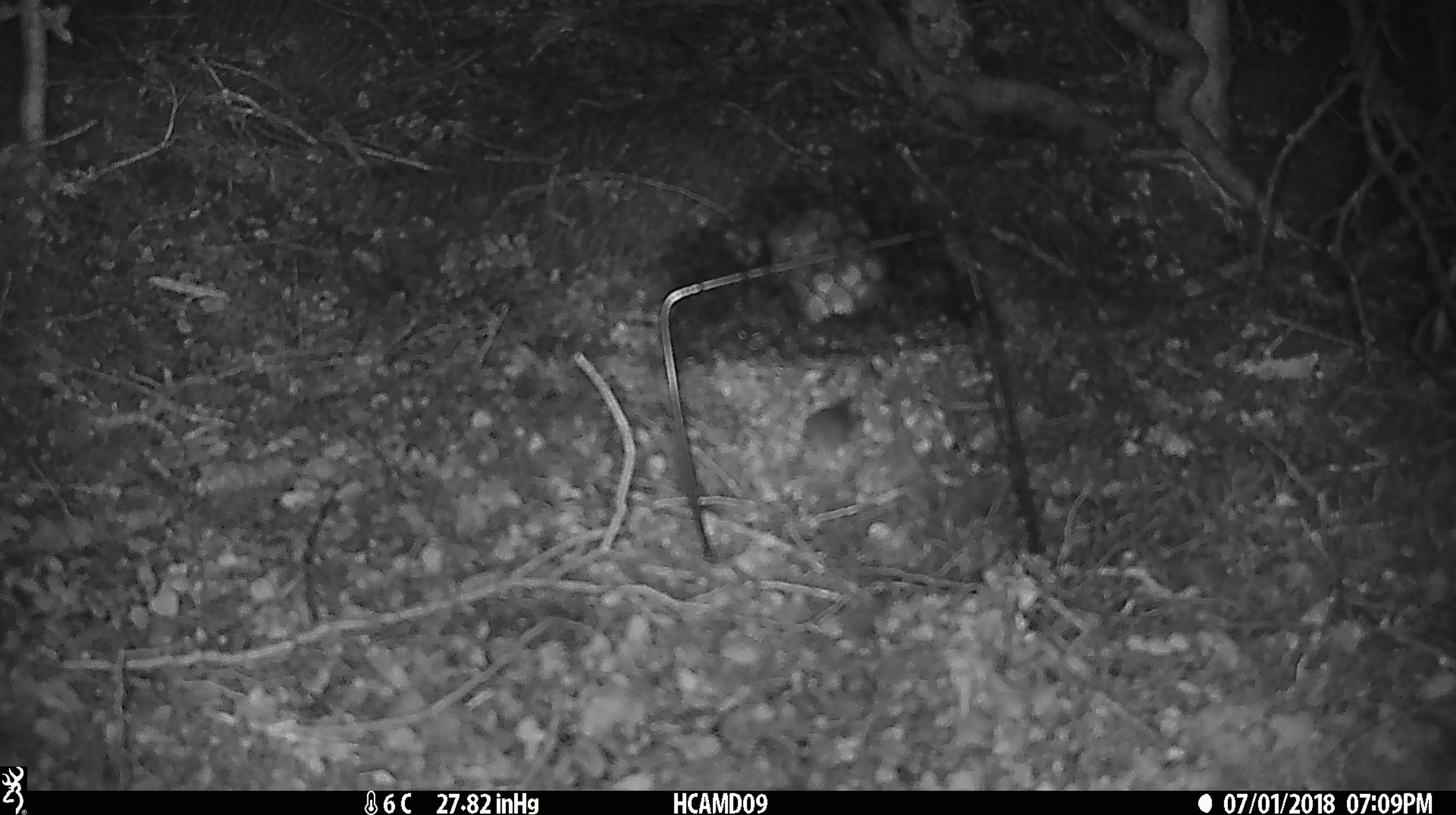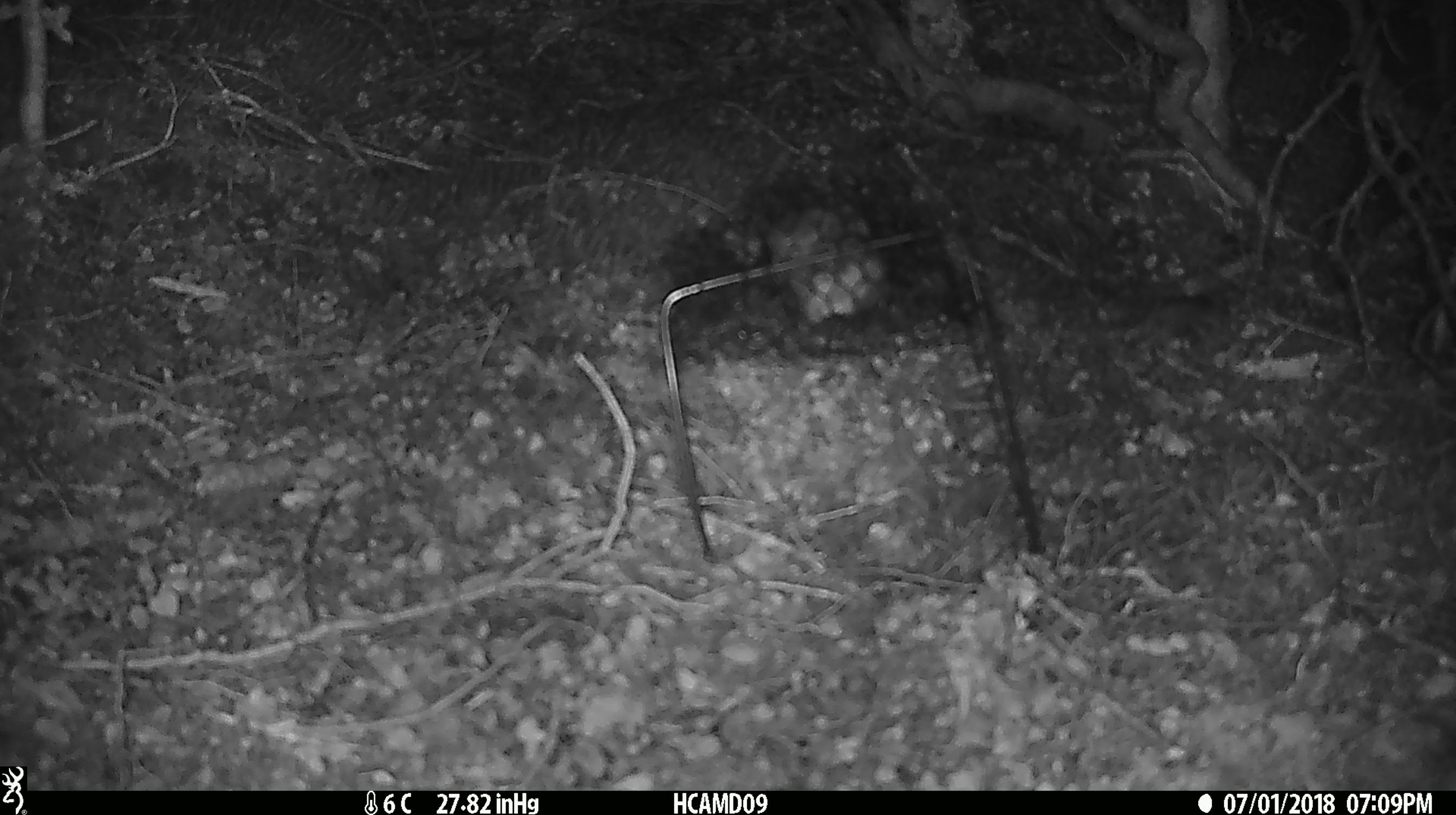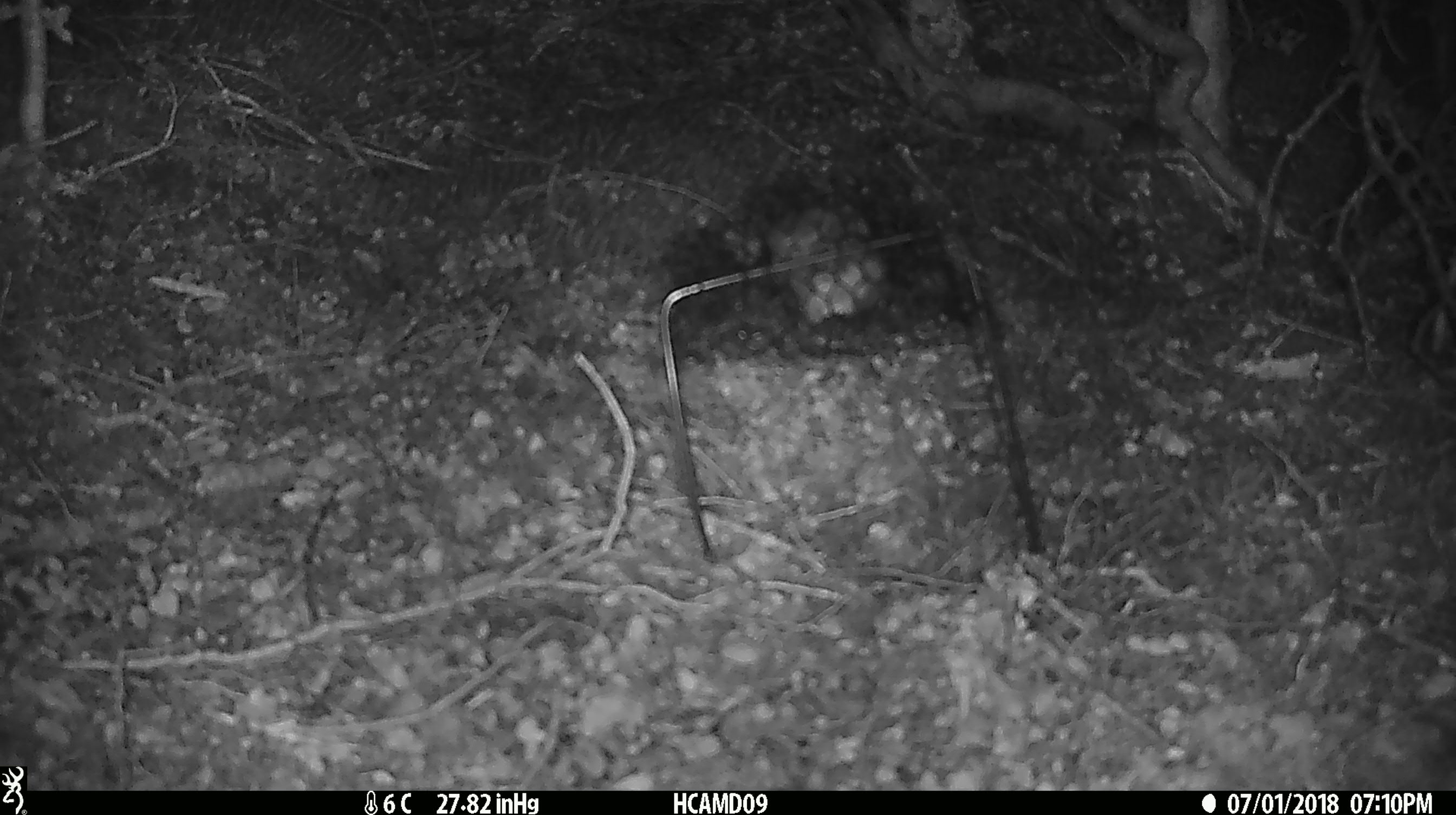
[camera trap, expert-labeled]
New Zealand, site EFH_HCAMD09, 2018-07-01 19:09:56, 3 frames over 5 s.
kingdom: Animalia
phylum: Chordata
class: Mammalia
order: Rodentia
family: Muridae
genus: Mus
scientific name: Mus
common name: mouse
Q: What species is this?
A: Mouse (Mus).